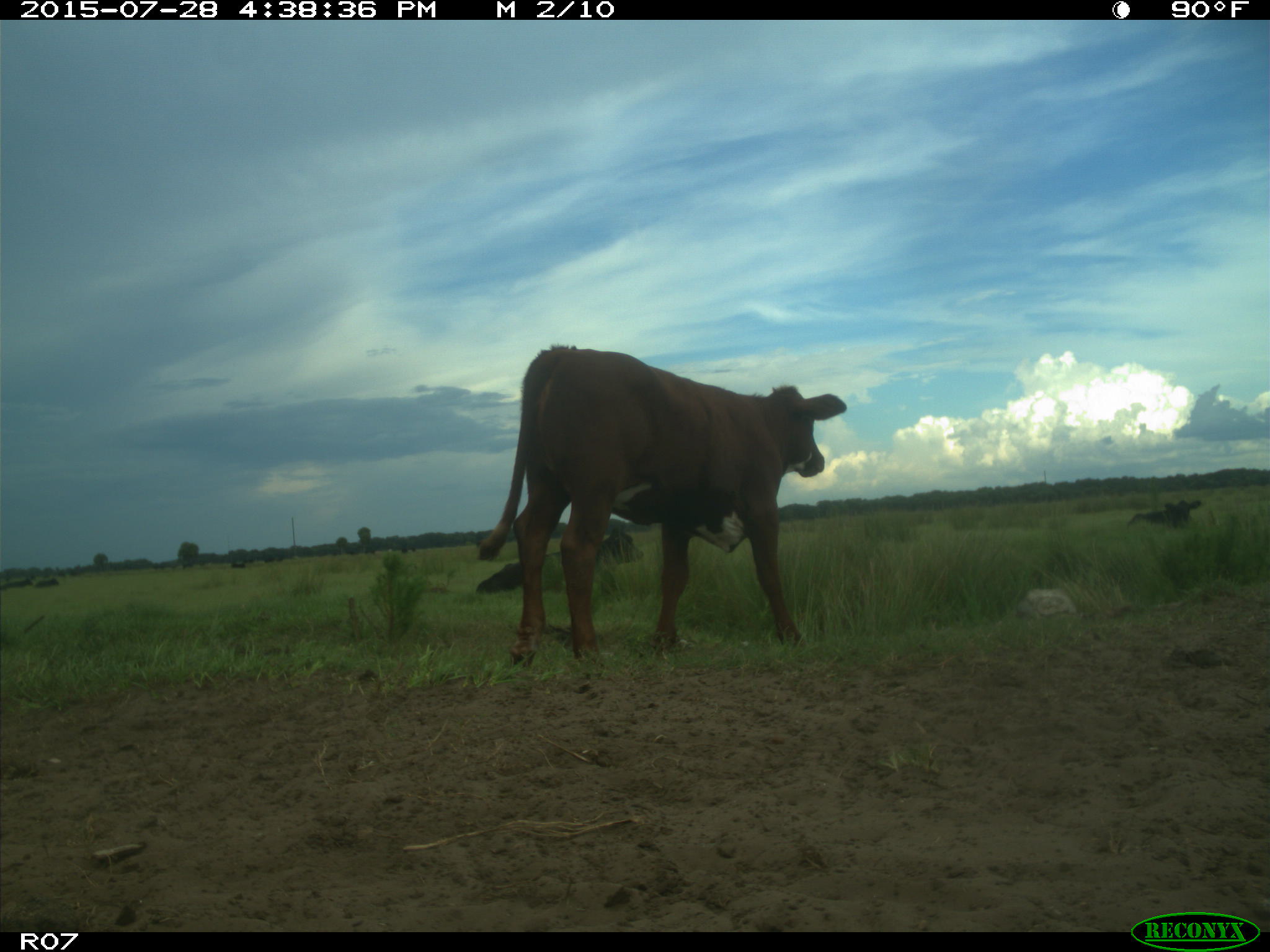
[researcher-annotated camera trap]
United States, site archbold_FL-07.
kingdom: Animalia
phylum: Chordata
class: Mammalia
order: Artiodactyla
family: Bovidae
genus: Bos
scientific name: Bos taurus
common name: domestic cow